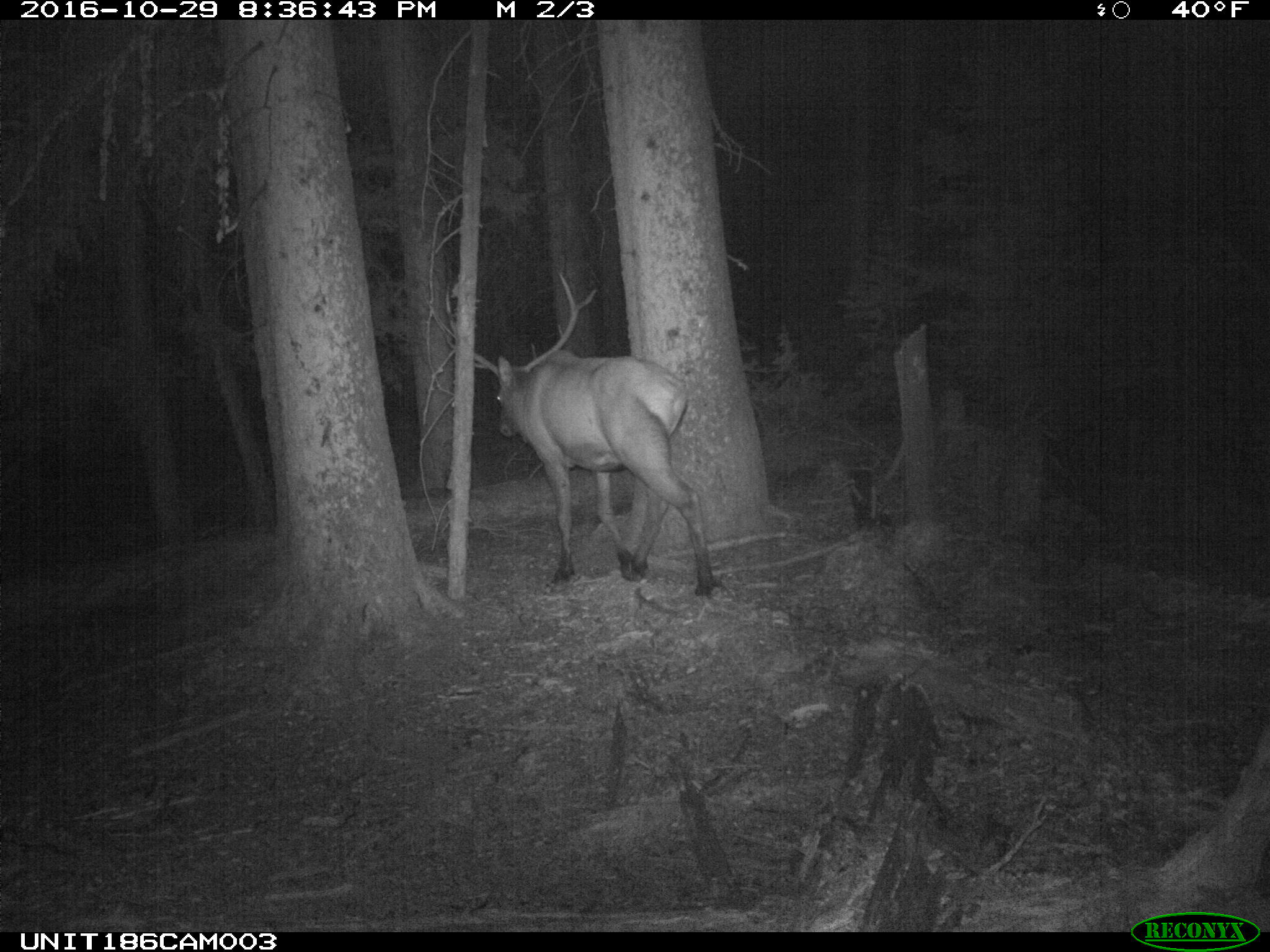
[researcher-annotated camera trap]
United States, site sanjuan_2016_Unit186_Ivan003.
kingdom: Animalia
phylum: Chordata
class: Mammalia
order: Artiodactyla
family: Cervidae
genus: Cervus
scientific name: Cervus elaphus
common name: red deer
Cervus elaphus (red deer).